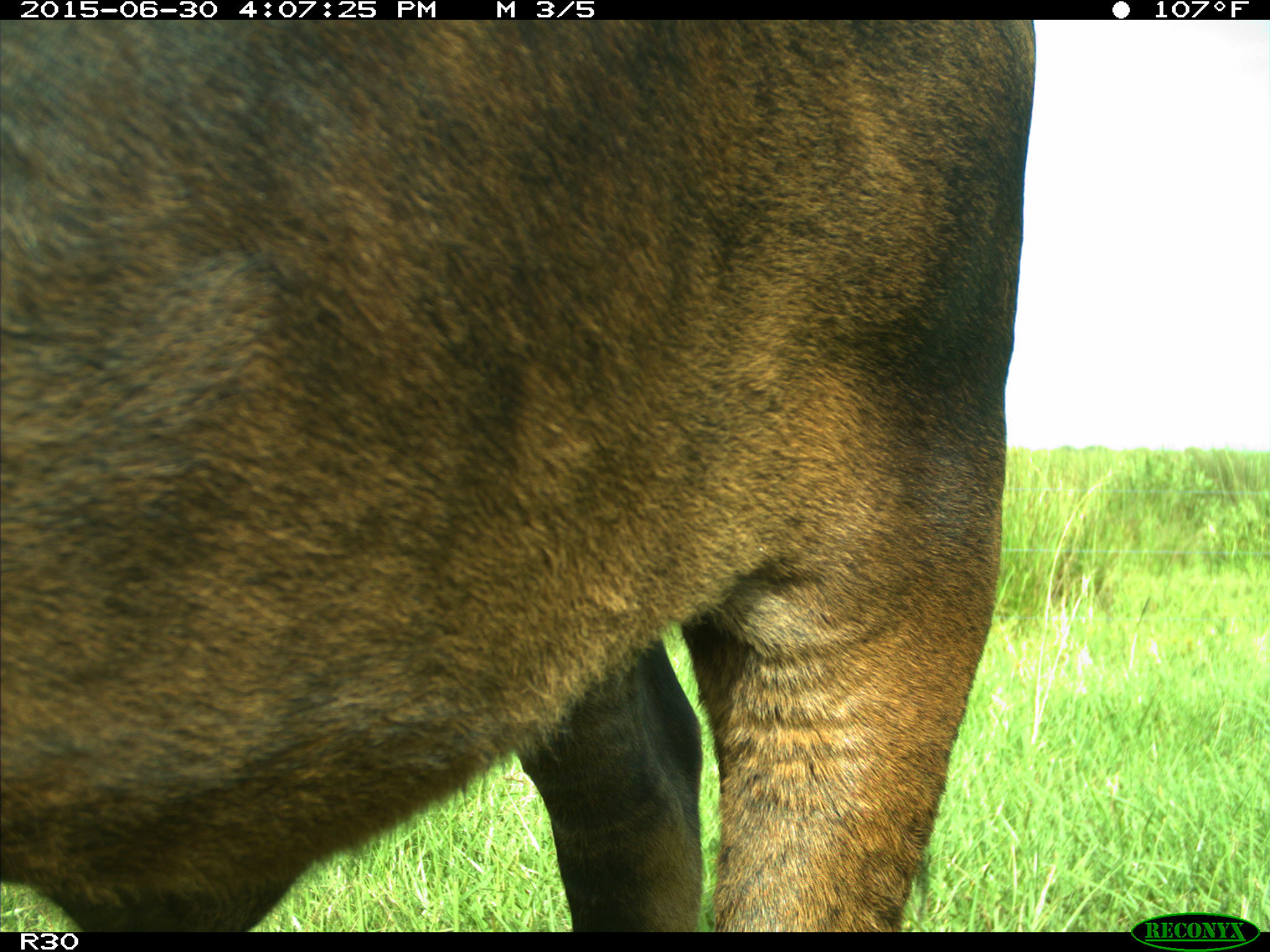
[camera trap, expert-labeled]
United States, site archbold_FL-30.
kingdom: Animalia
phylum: Chordata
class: Mammalia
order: Artiodactyla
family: Bovidae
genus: Bos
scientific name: Bos taurus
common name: domestic cow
Bos taurus (domestic cow).